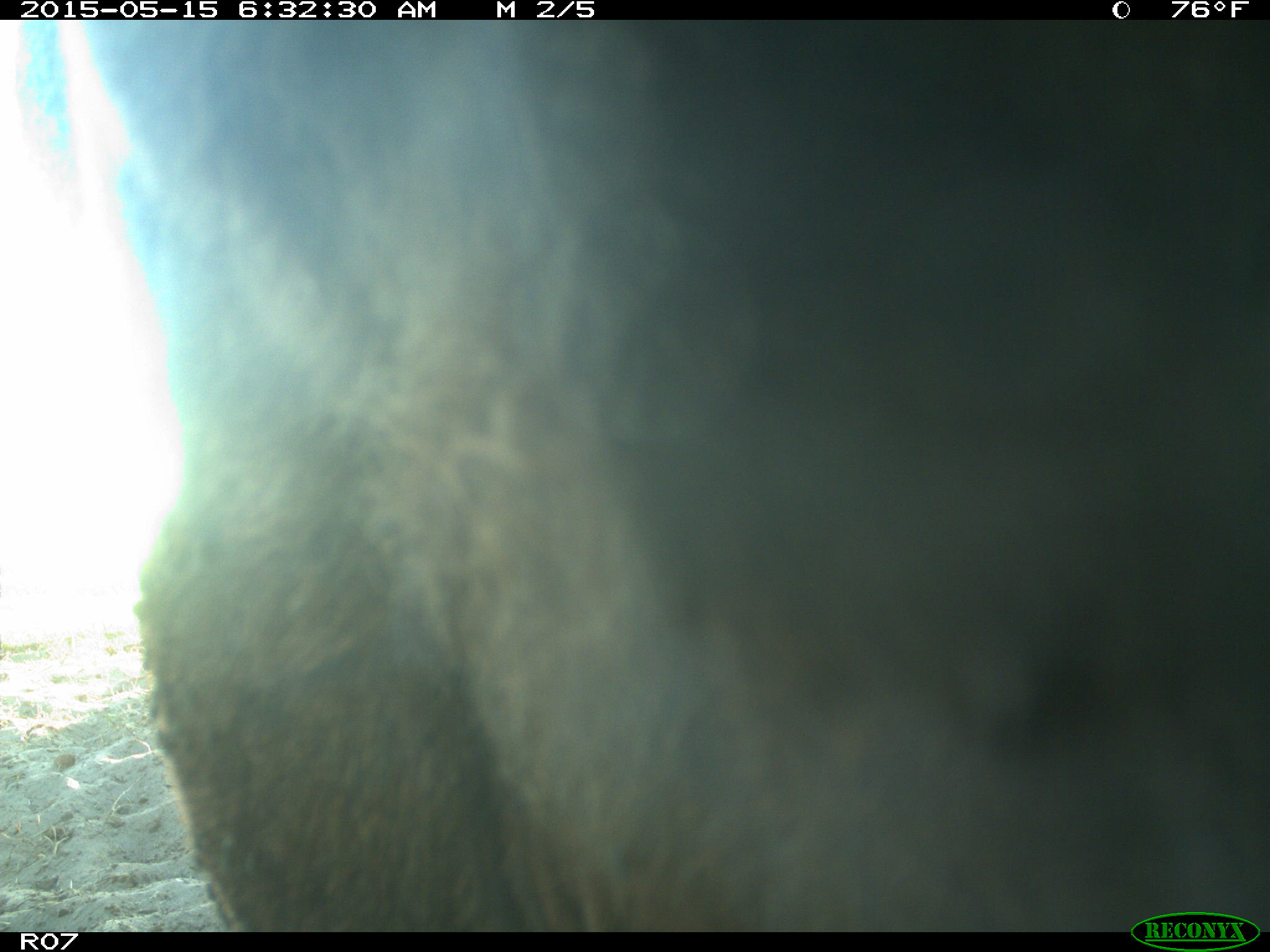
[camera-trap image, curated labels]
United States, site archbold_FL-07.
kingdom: Animalia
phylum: Chordata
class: Mammalia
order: Artiodactyla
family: Bovidae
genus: Bos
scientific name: Bos taurus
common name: domestic cow